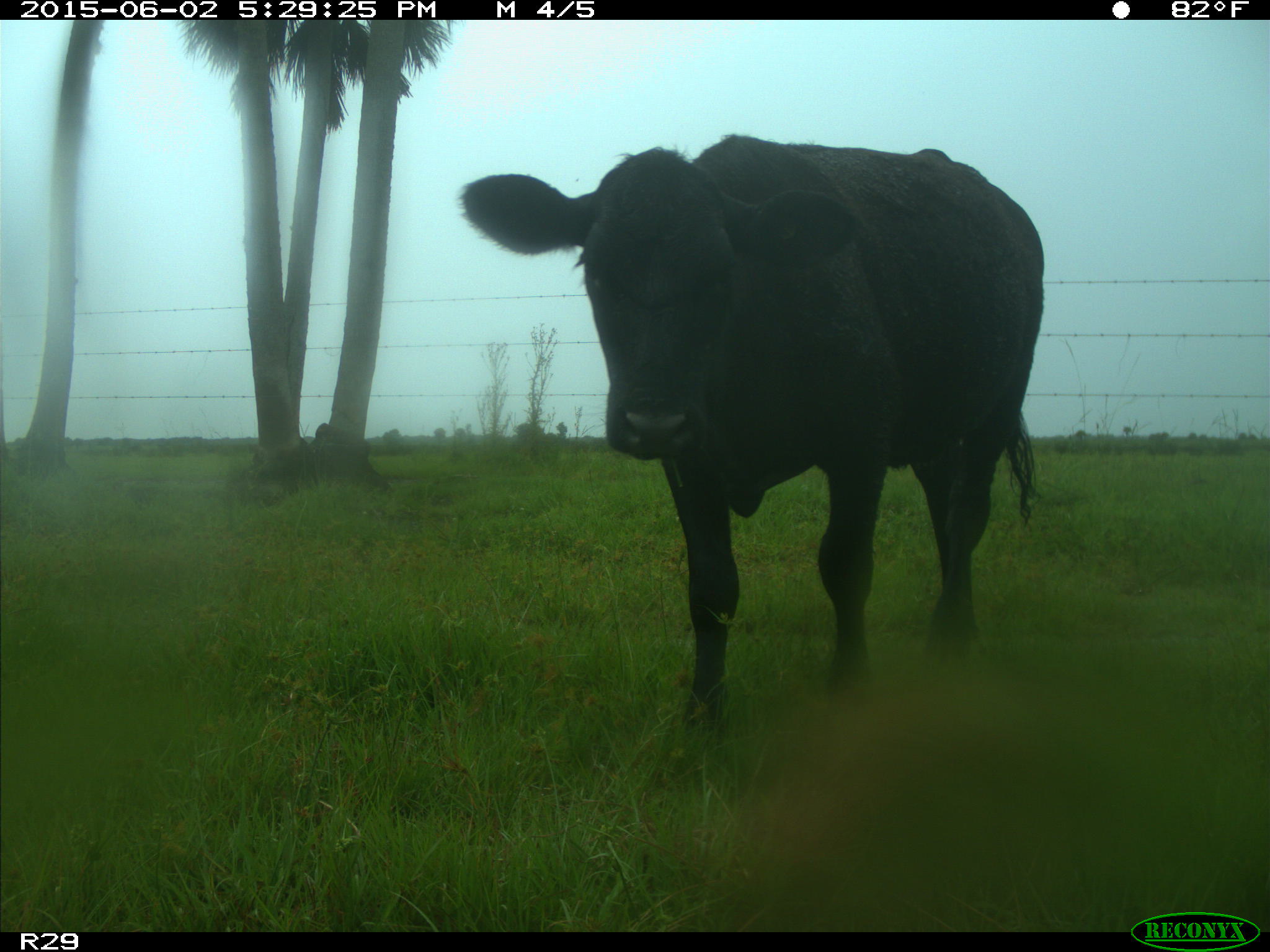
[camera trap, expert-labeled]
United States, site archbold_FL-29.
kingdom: Animalia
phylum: Chordata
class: Mammalia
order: Artiodactyla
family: Bovidae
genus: Bos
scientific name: Bos taurus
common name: domestic cow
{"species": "Bos taurus (domestic cow)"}